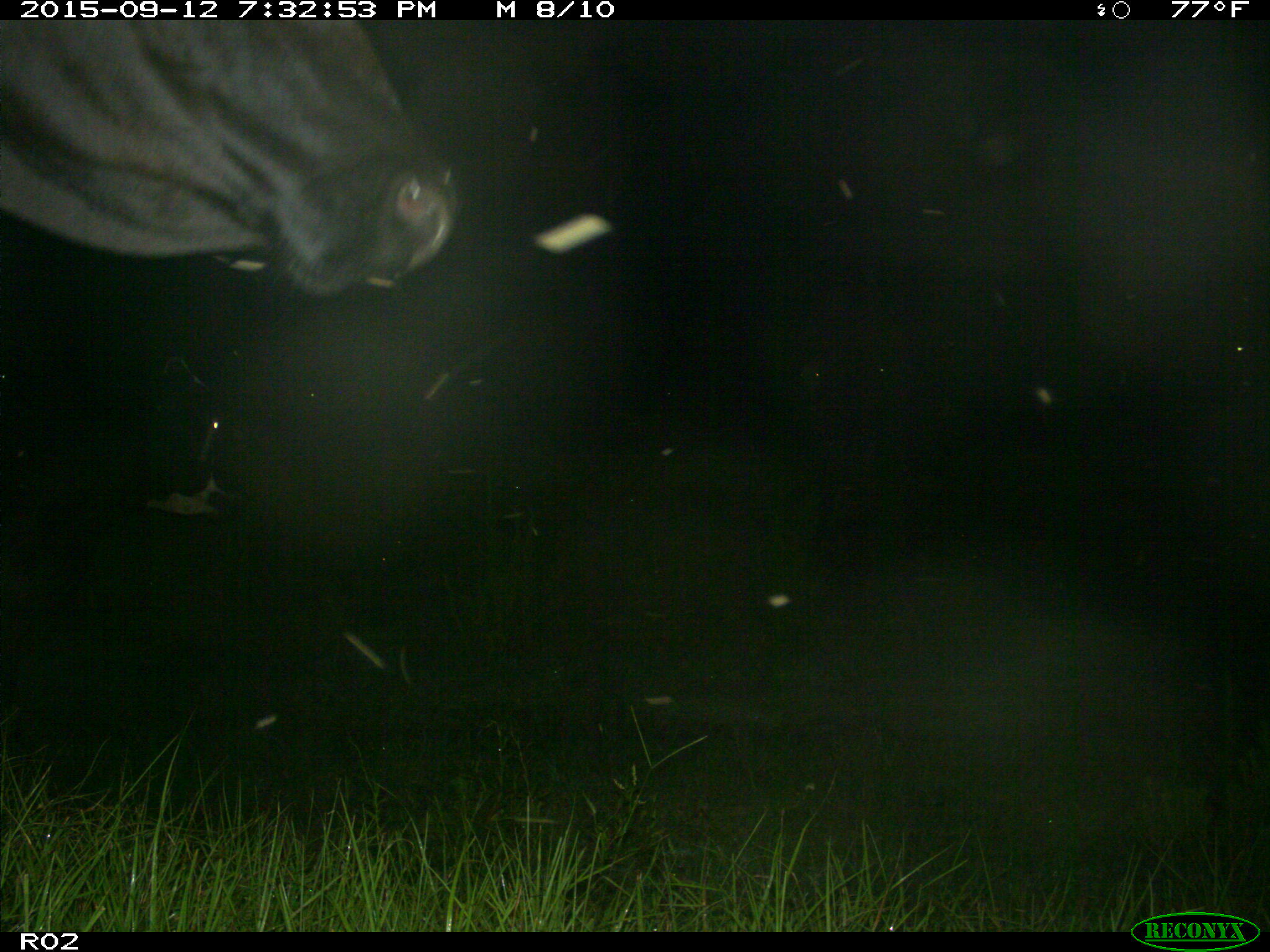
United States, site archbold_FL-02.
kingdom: Animalia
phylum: Chordata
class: Mammalia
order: Artiodactyla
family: Bovidae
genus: Bos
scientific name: Bos taurus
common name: domestic cow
Bos taurus (domestic cow).